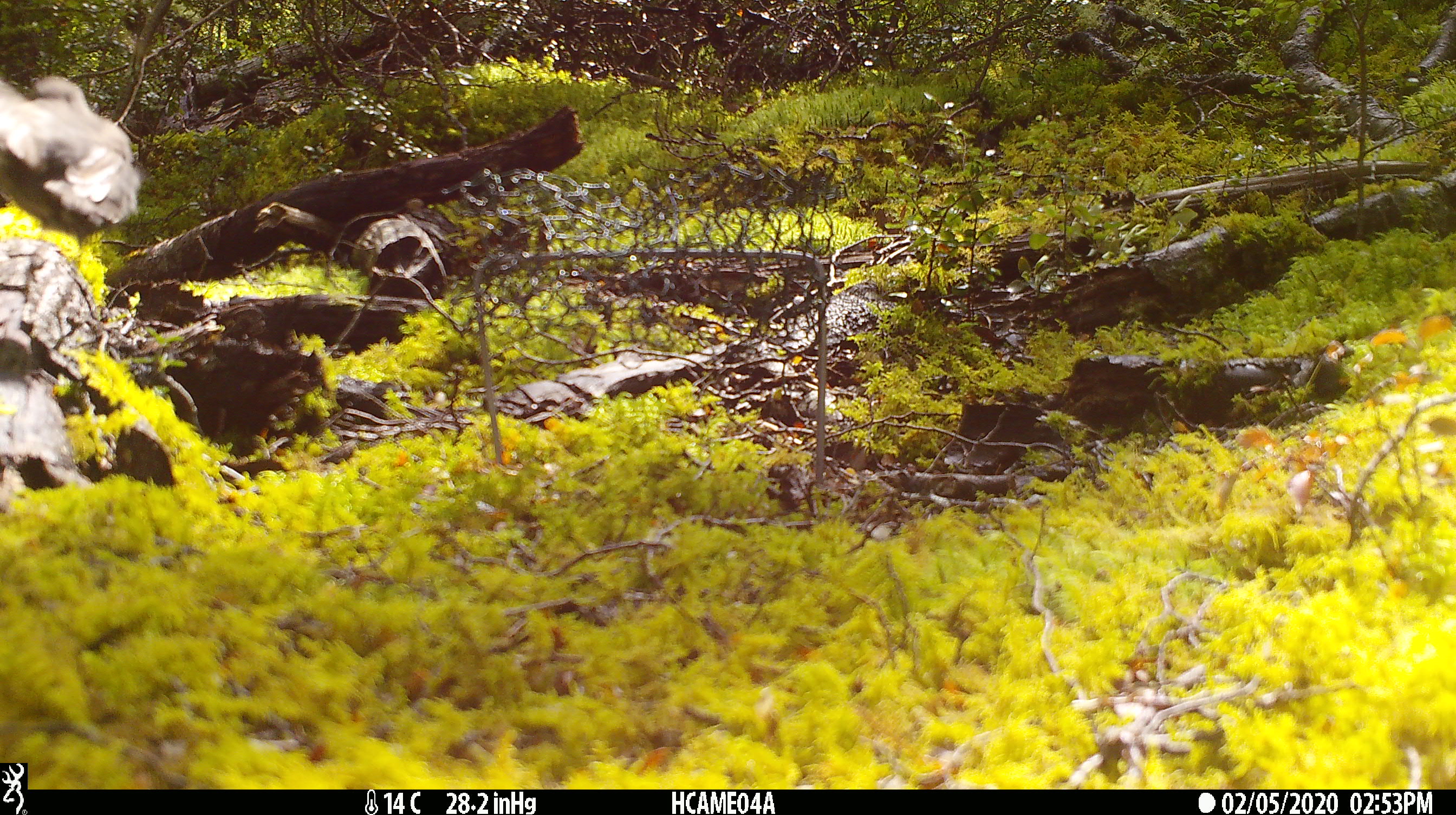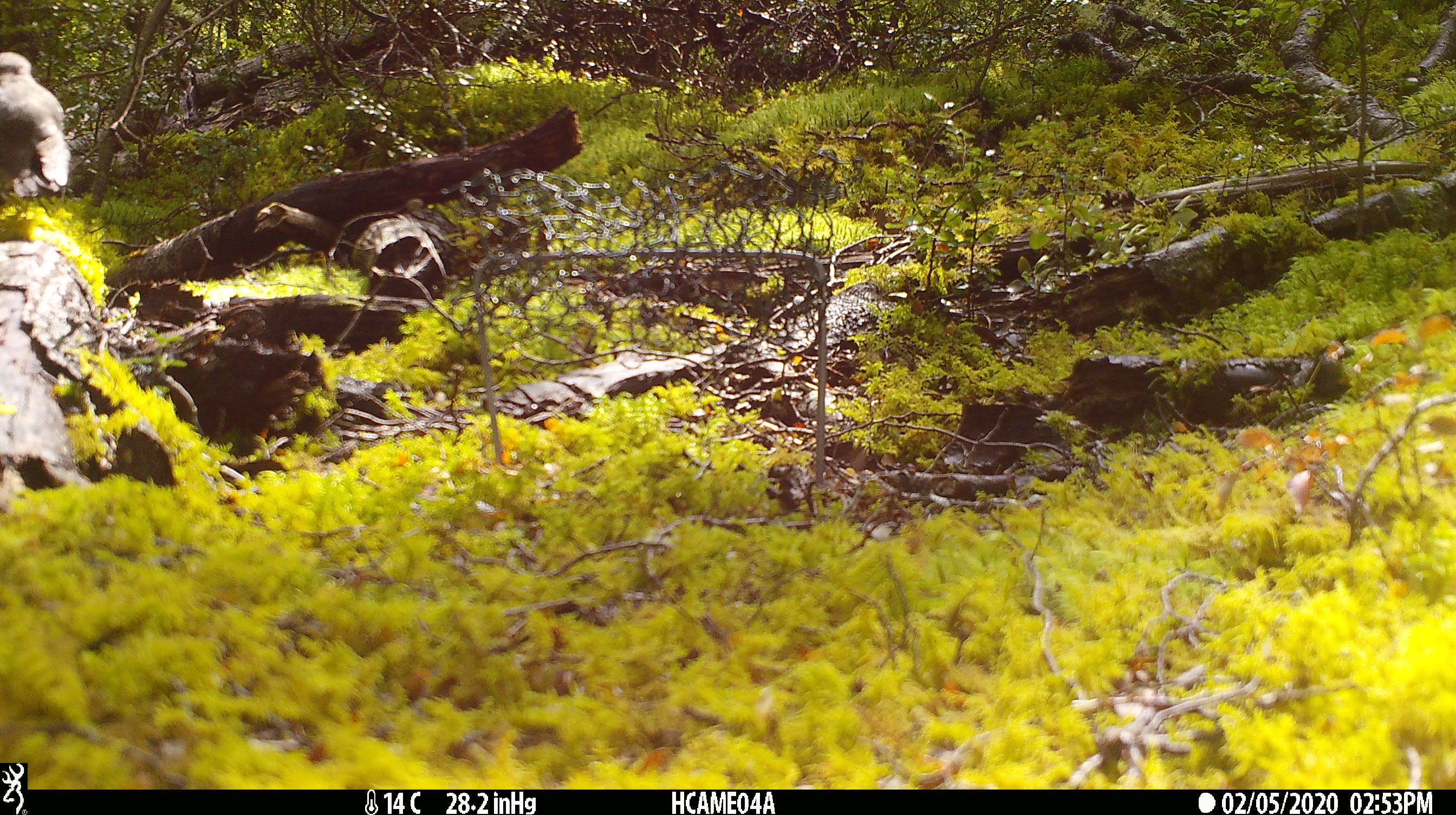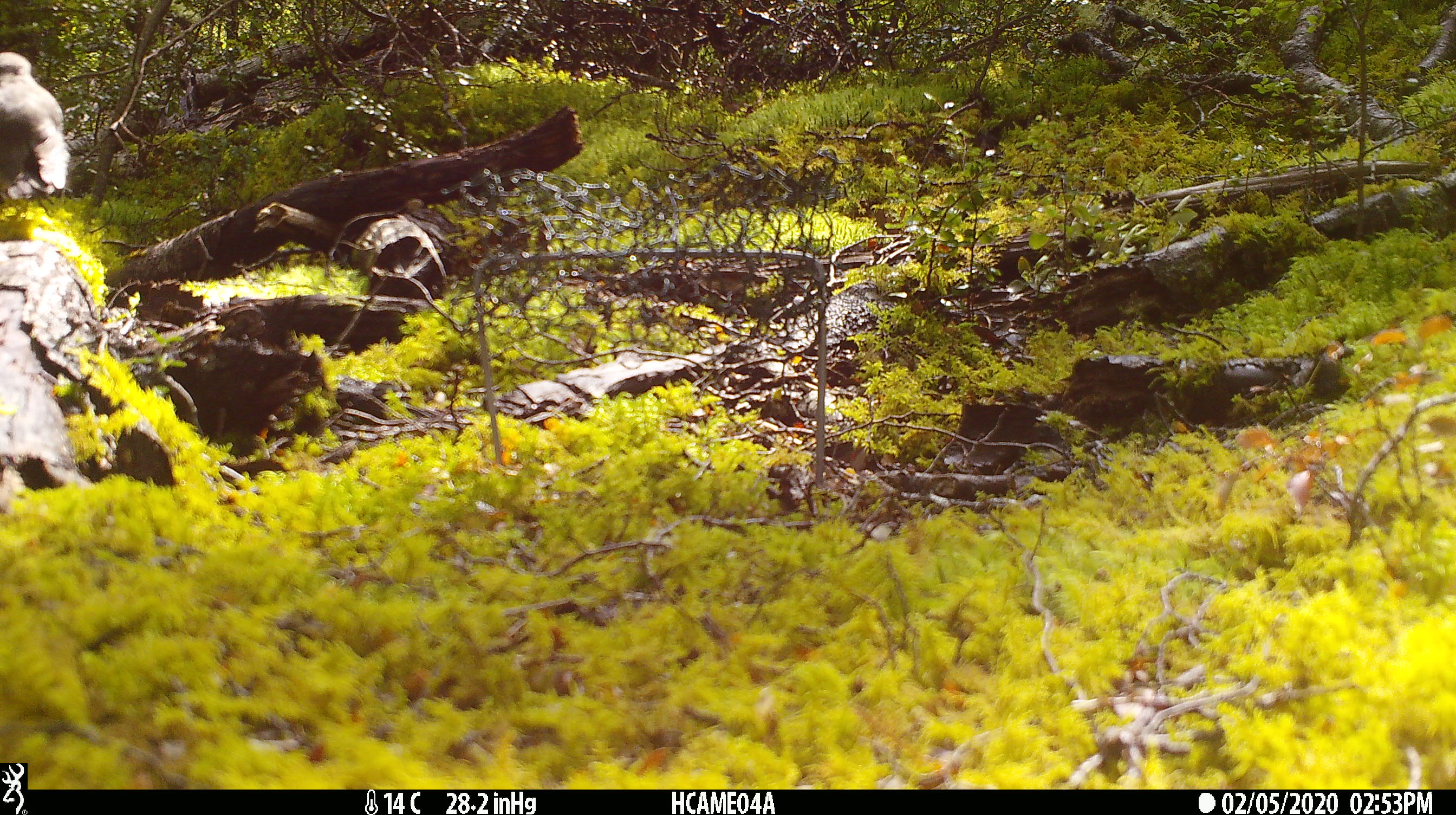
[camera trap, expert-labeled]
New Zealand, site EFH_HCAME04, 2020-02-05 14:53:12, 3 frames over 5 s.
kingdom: Animalia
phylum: Chordata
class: Aves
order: Passeriformes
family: Petroicidae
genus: Petroica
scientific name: Petroica australis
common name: new zealand robin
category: robin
Robin (new zealand robin) (Petroica australis).